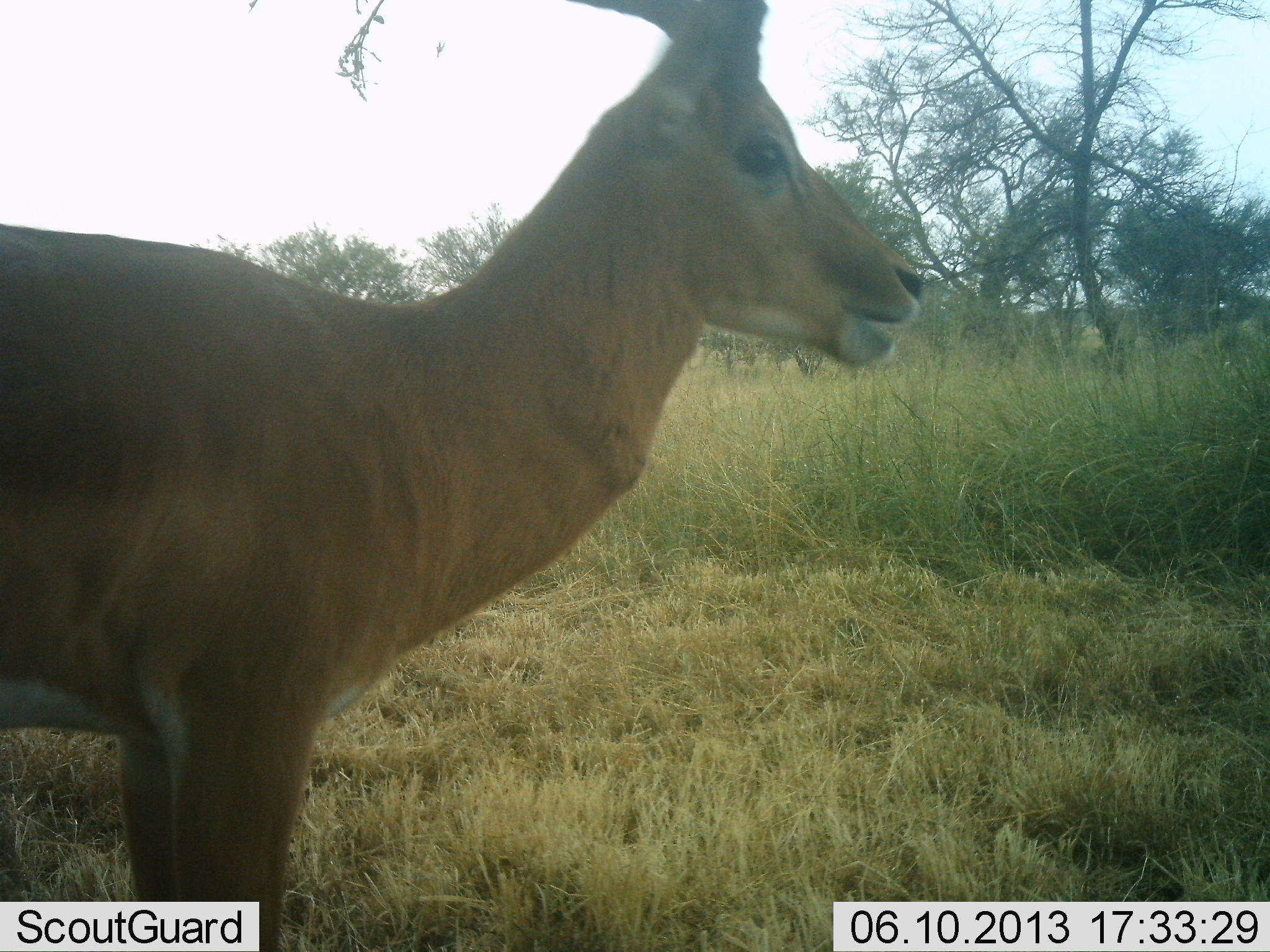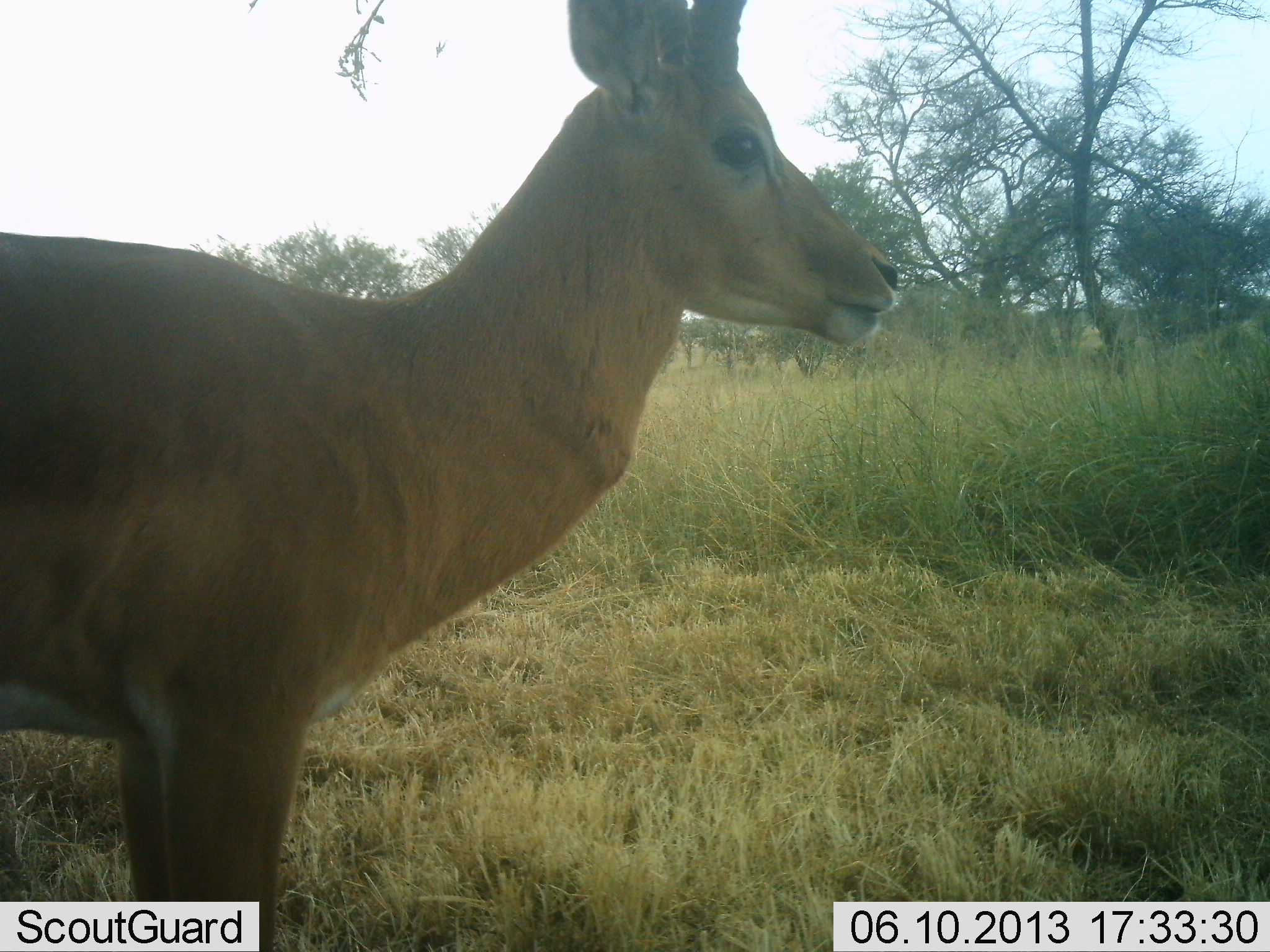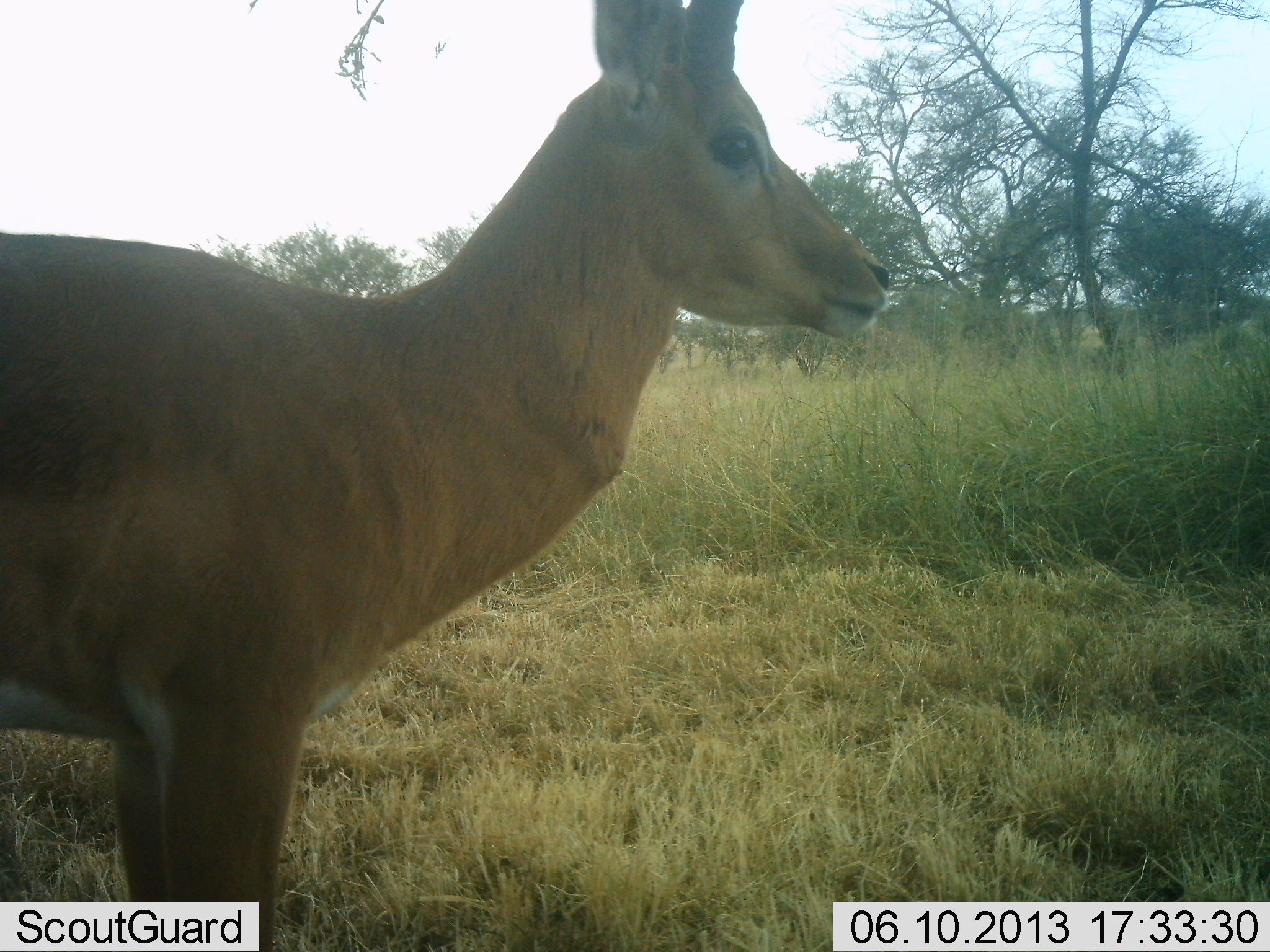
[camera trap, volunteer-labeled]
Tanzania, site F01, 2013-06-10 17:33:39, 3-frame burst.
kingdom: Animalia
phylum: Chordata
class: Mammalia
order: Artiodactyla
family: Bovidae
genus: Aepyceros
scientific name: Aepyceros melampus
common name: impala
Impala (Aepyceros melampus), count 1. Behavior (volunteer vote fractions): standing 100%, resting 0%, moving 0%, interacting 0%. Young present (vote fraction): 0%. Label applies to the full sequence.